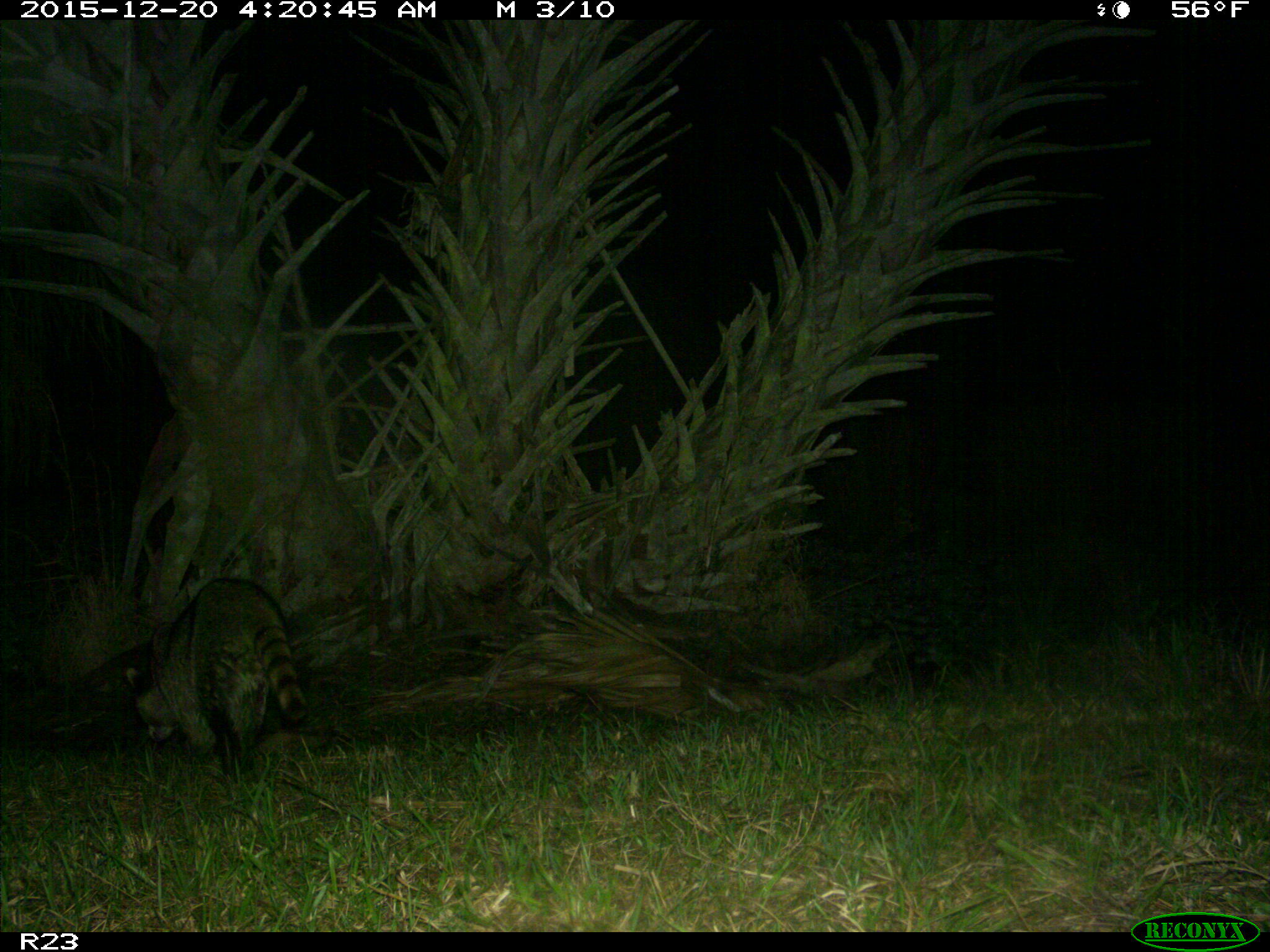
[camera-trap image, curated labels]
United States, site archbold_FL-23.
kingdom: Animalia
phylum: Chordata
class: Mammalia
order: Carnivora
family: Procyonidae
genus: Procyon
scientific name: Procyon lotor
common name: common raccoon